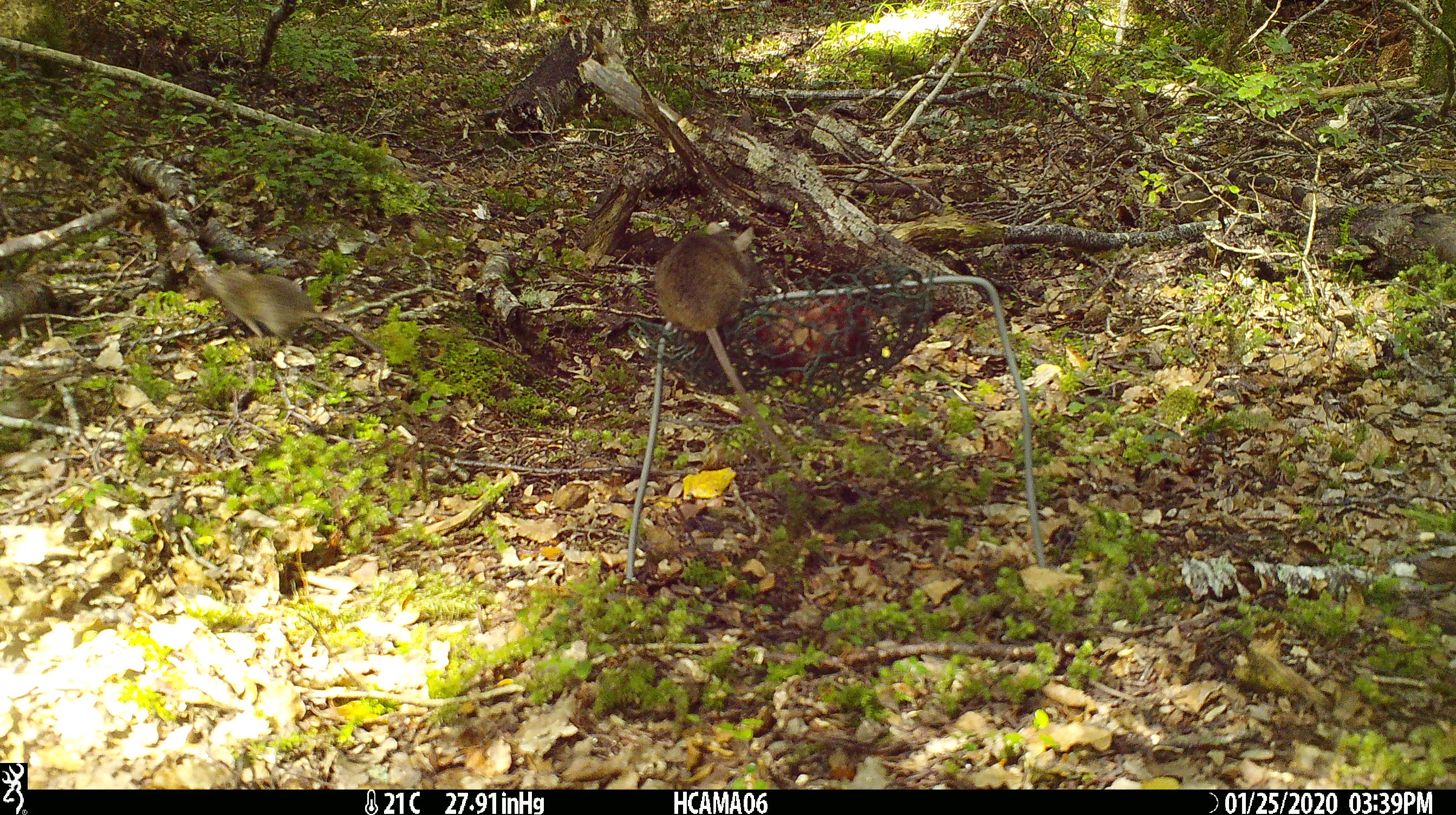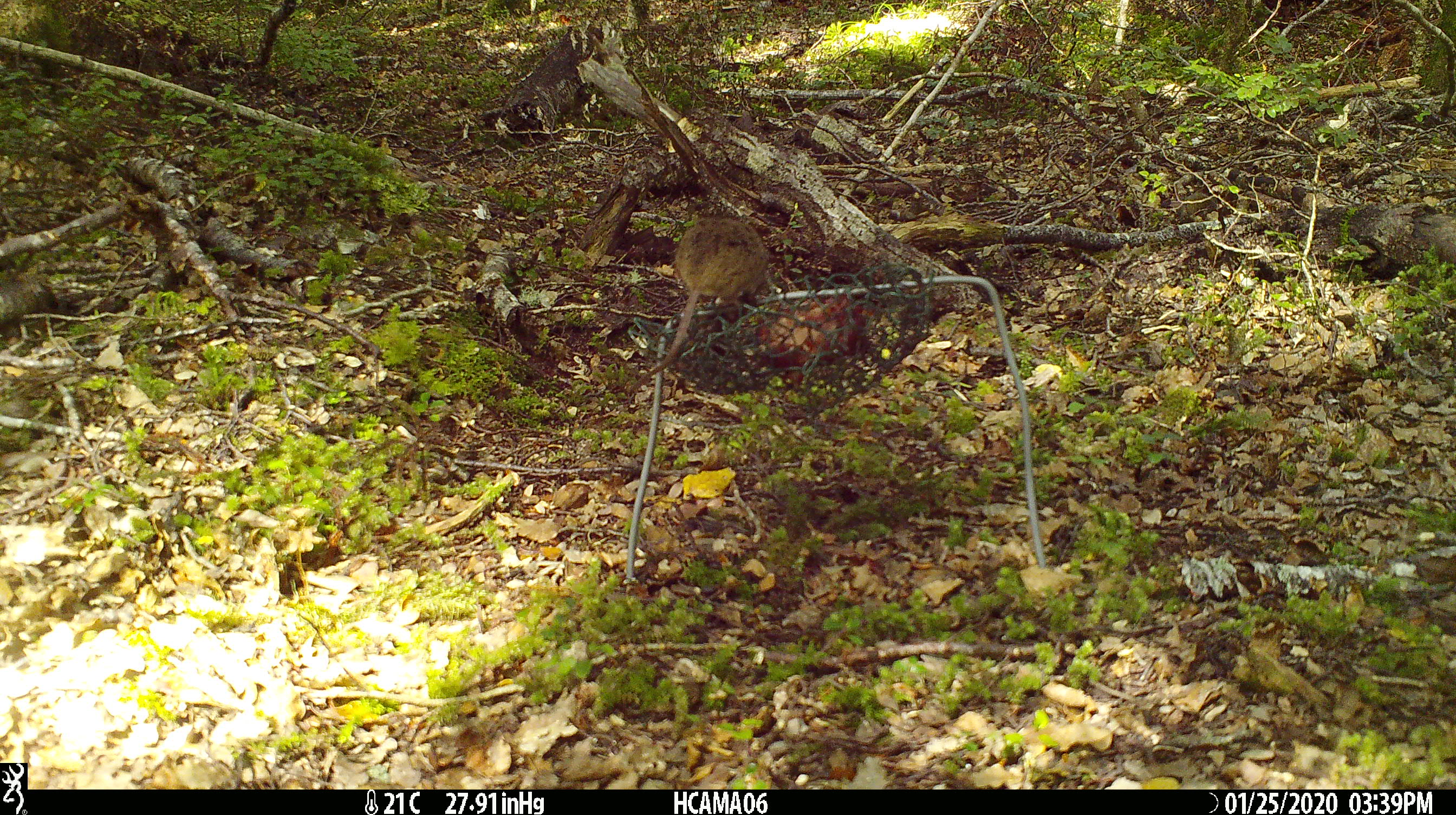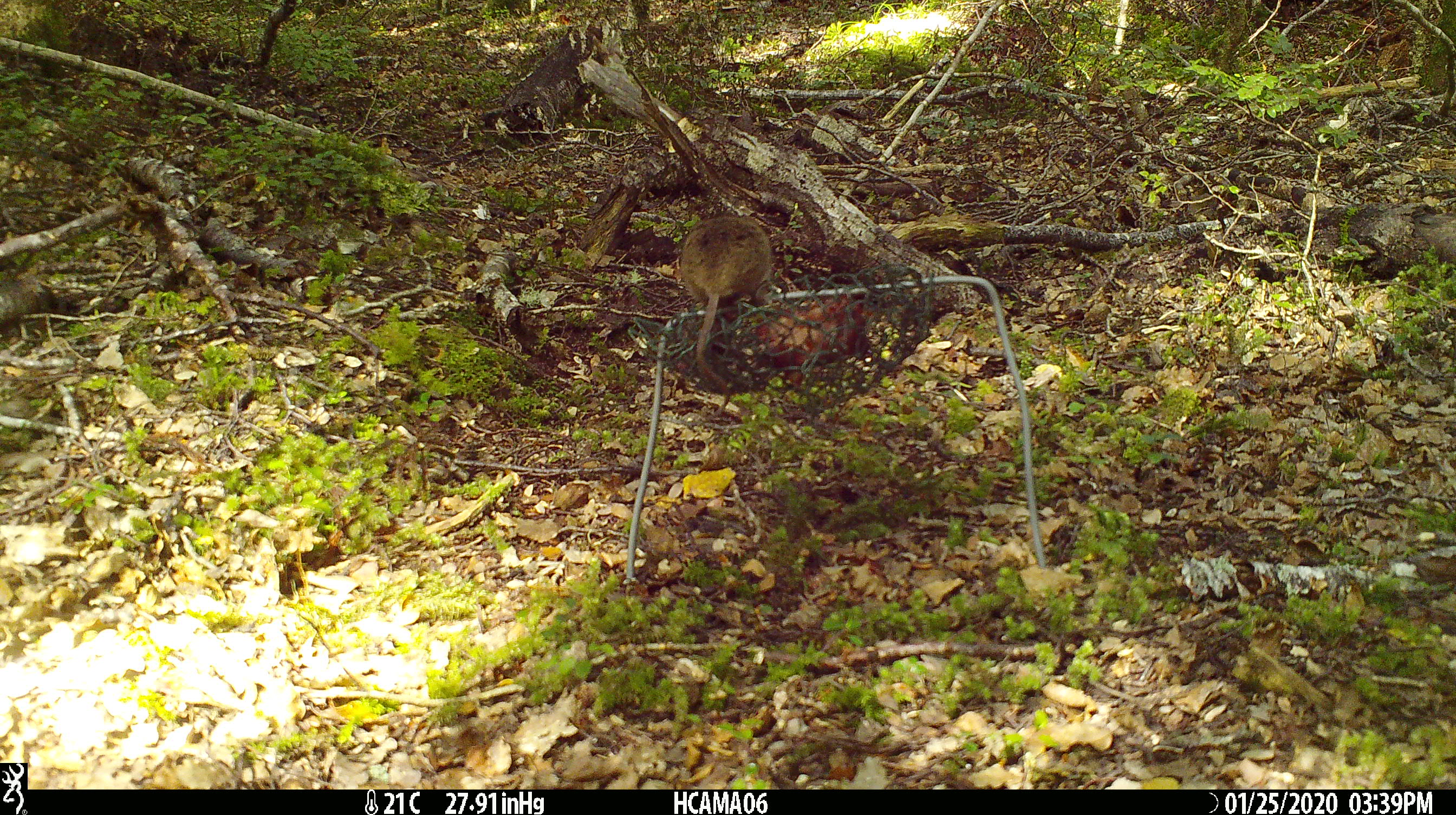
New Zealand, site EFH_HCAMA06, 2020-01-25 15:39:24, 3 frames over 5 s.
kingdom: Animalia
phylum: Chordata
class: Mammalia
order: Rodentia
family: Muridae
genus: Mus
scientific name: Mus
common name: mouse